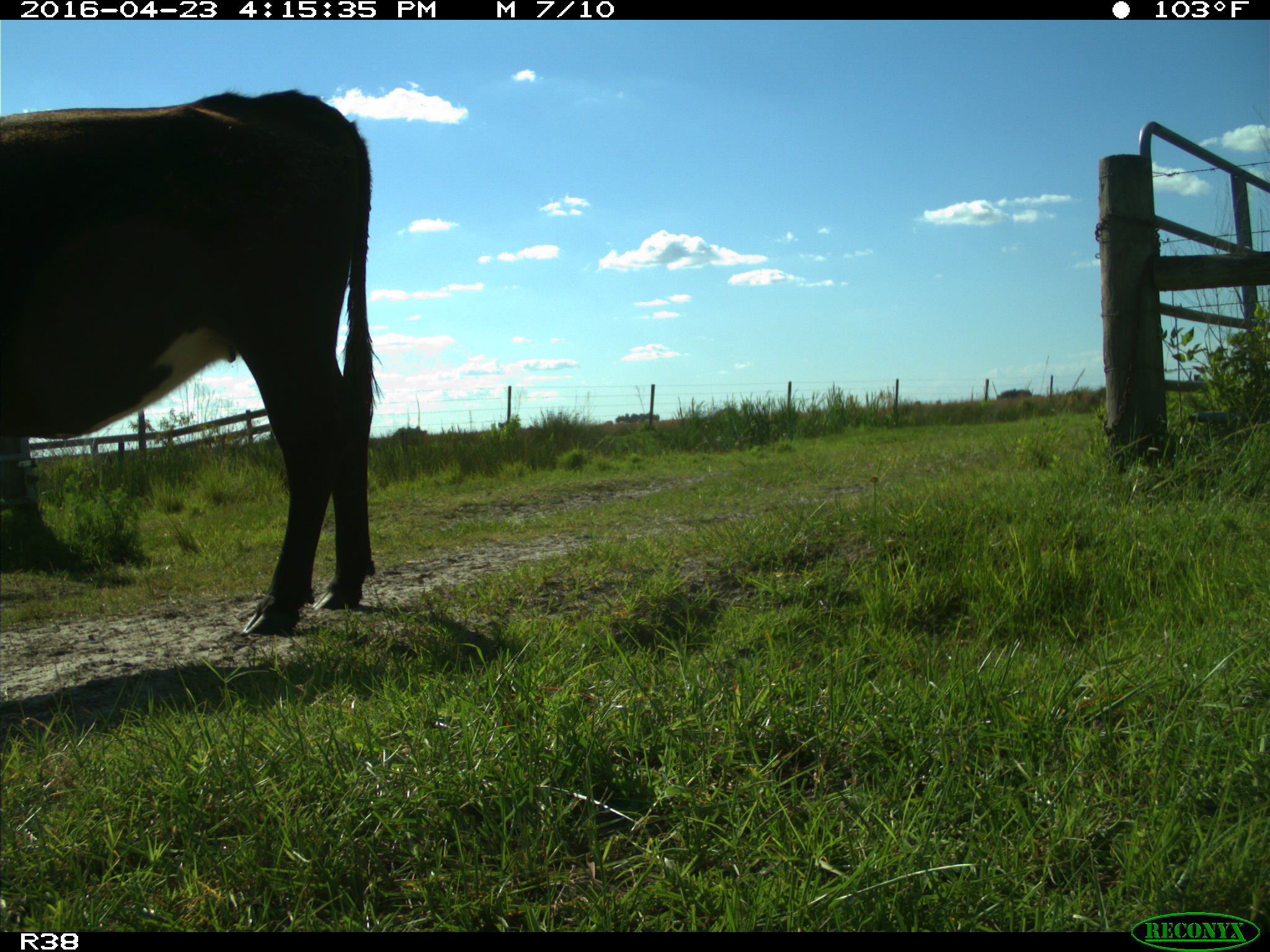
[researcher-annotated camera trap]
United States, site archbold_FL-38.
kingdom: Animalia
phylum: Chordata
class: Mammalia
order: Artiodactyla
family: Bovidae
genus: Bos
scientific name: Bos taurus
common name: domestic cow